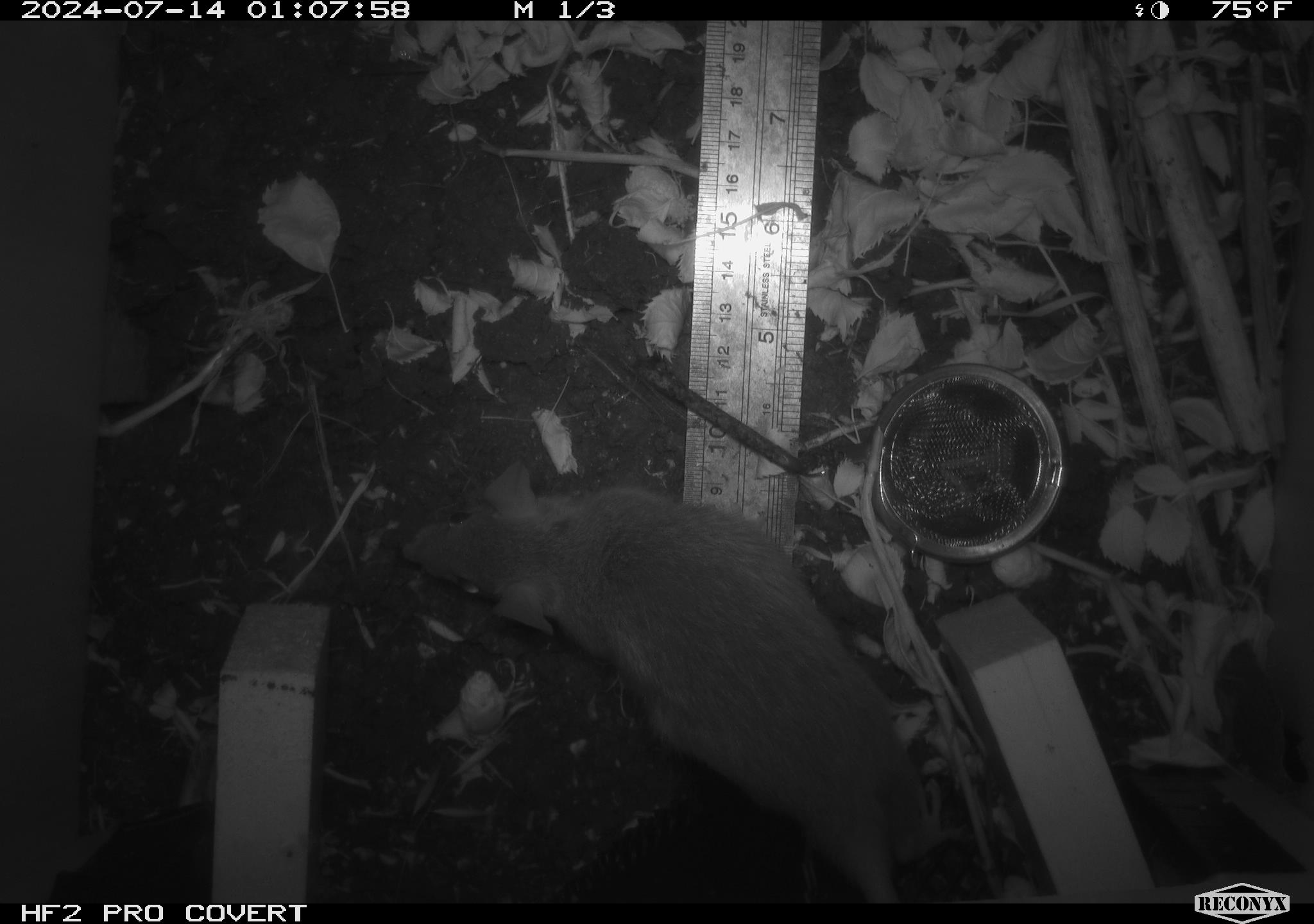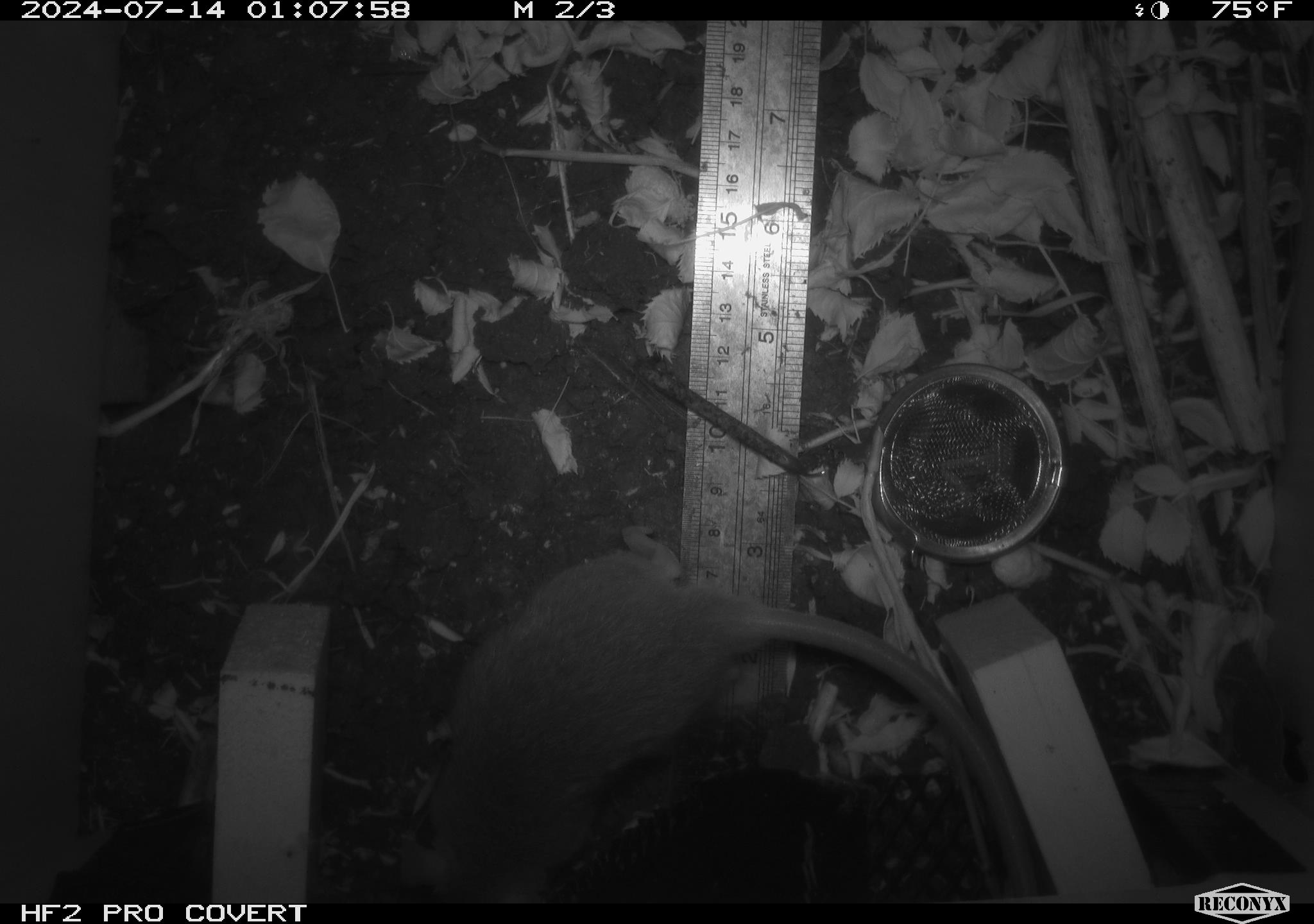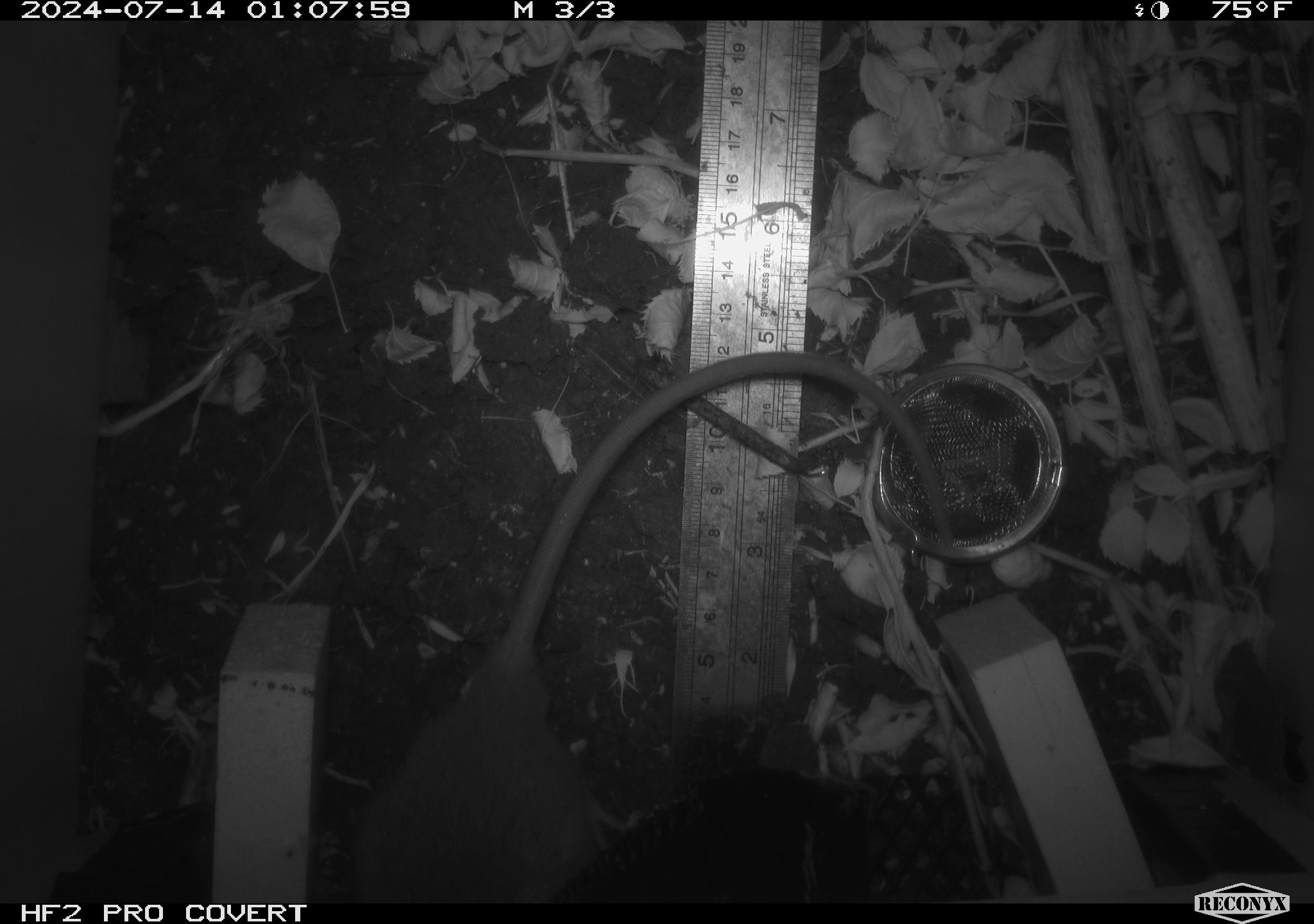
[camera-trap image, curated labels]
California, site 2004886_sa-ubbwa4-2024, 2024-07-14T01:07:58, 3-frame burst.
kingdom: Animalia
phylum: Chordata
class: Mammalia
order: Rodentia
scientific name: Rodentia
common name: woodrat or rat or mouse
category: woodrat or rat or mouse species